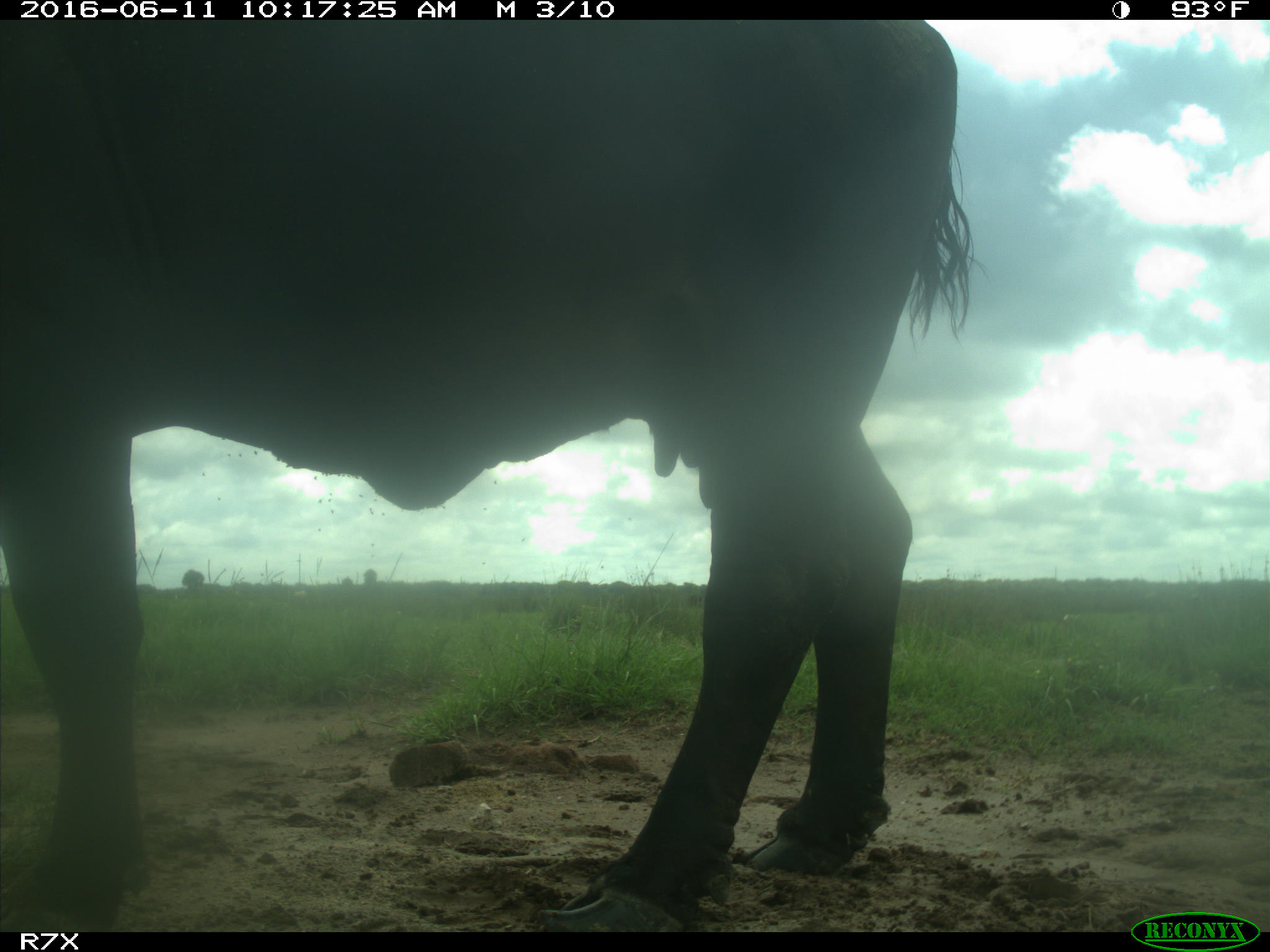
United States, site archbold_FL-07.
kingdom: Animalia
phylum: Chordata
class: Mammalia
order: Artiodactyla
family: Bovidae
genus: Bos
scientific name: Bos taurus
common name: domestic cow